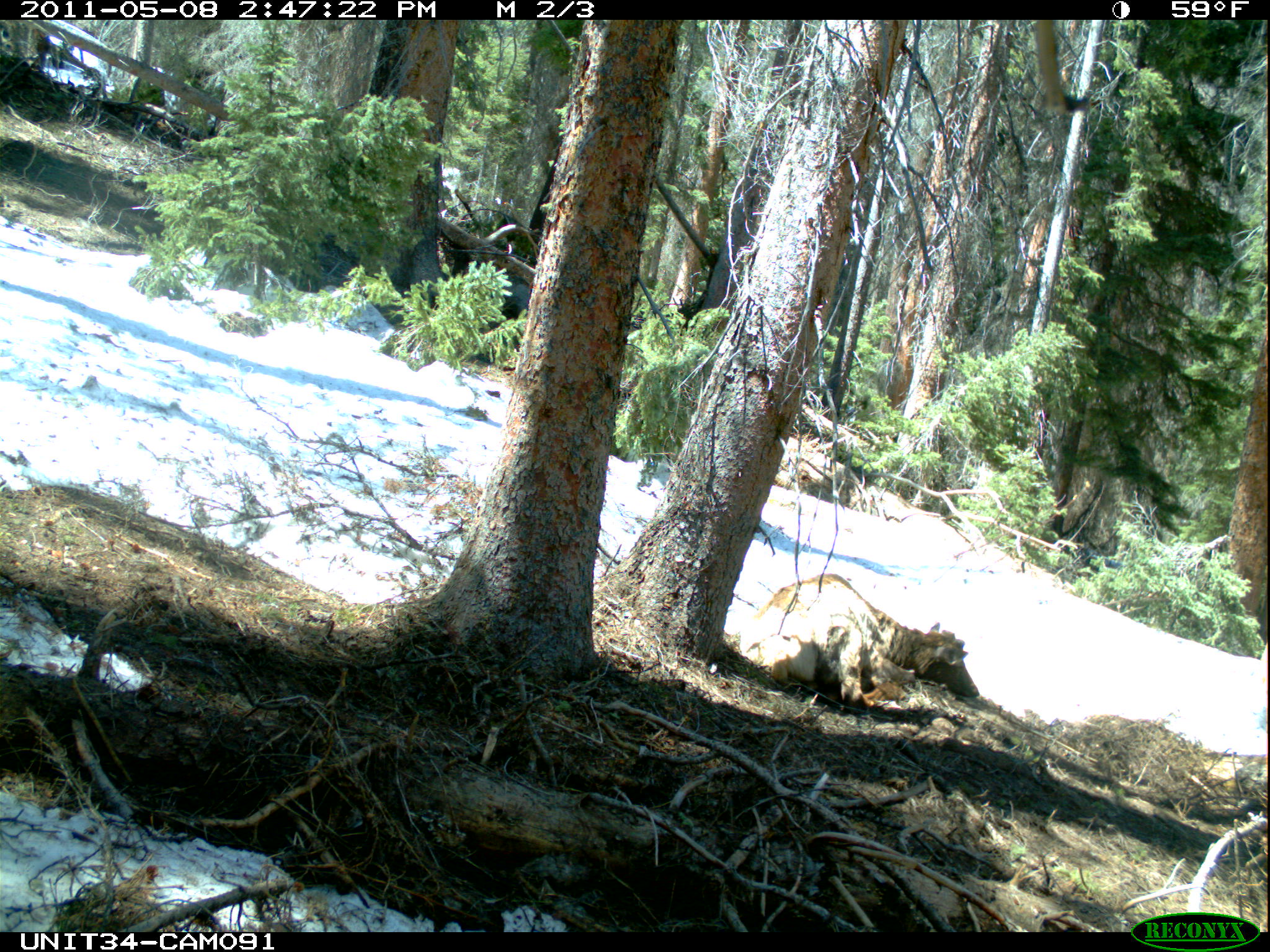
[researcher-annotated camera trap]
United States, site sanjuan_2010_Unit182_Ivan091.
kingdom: Animalia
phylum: Chordata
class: Mammalia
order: Artiodactyla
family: Cervidae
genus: Cervus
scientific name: Cervus elaphus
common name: red deer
Cervus elaphus (red deer).